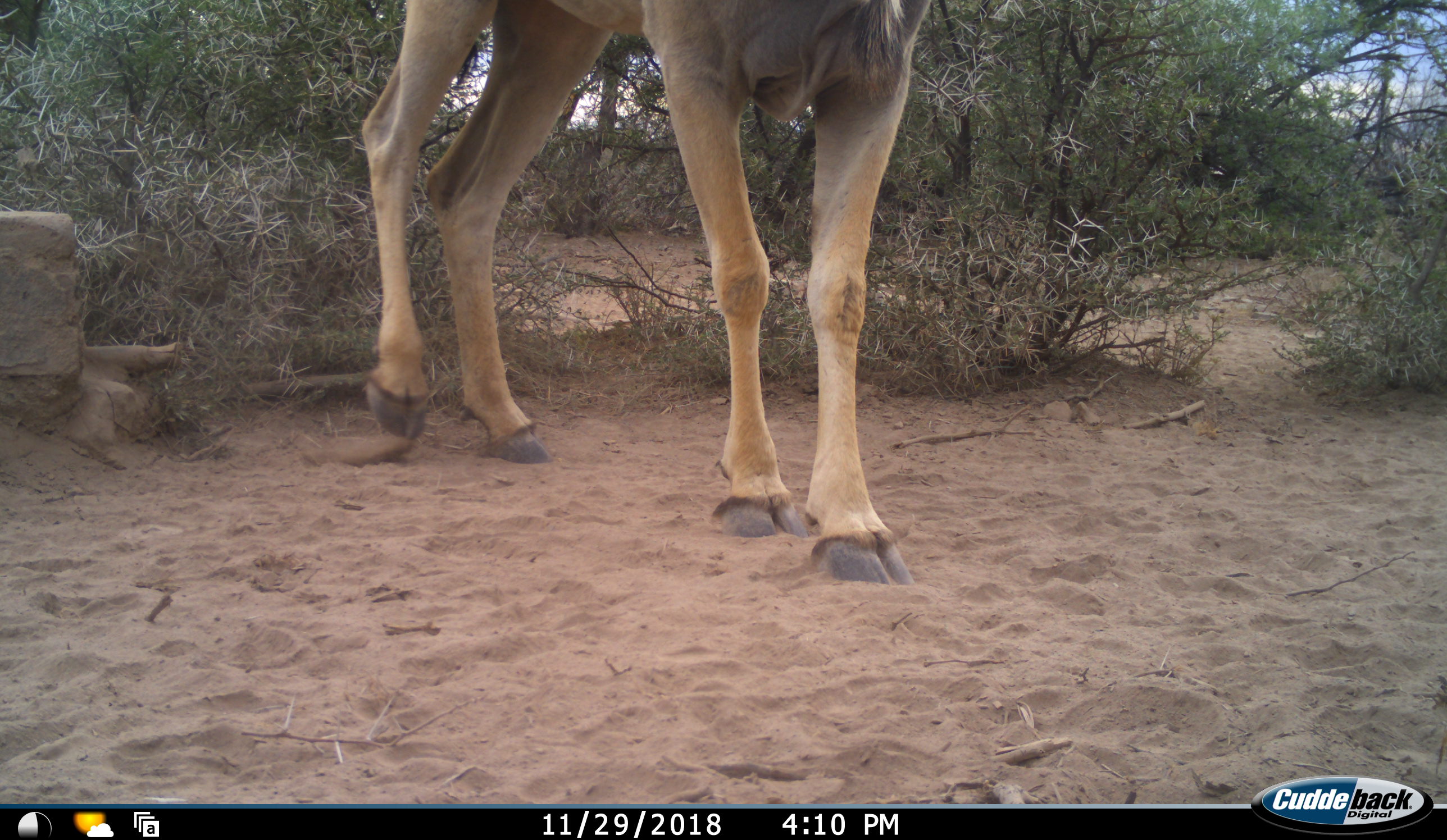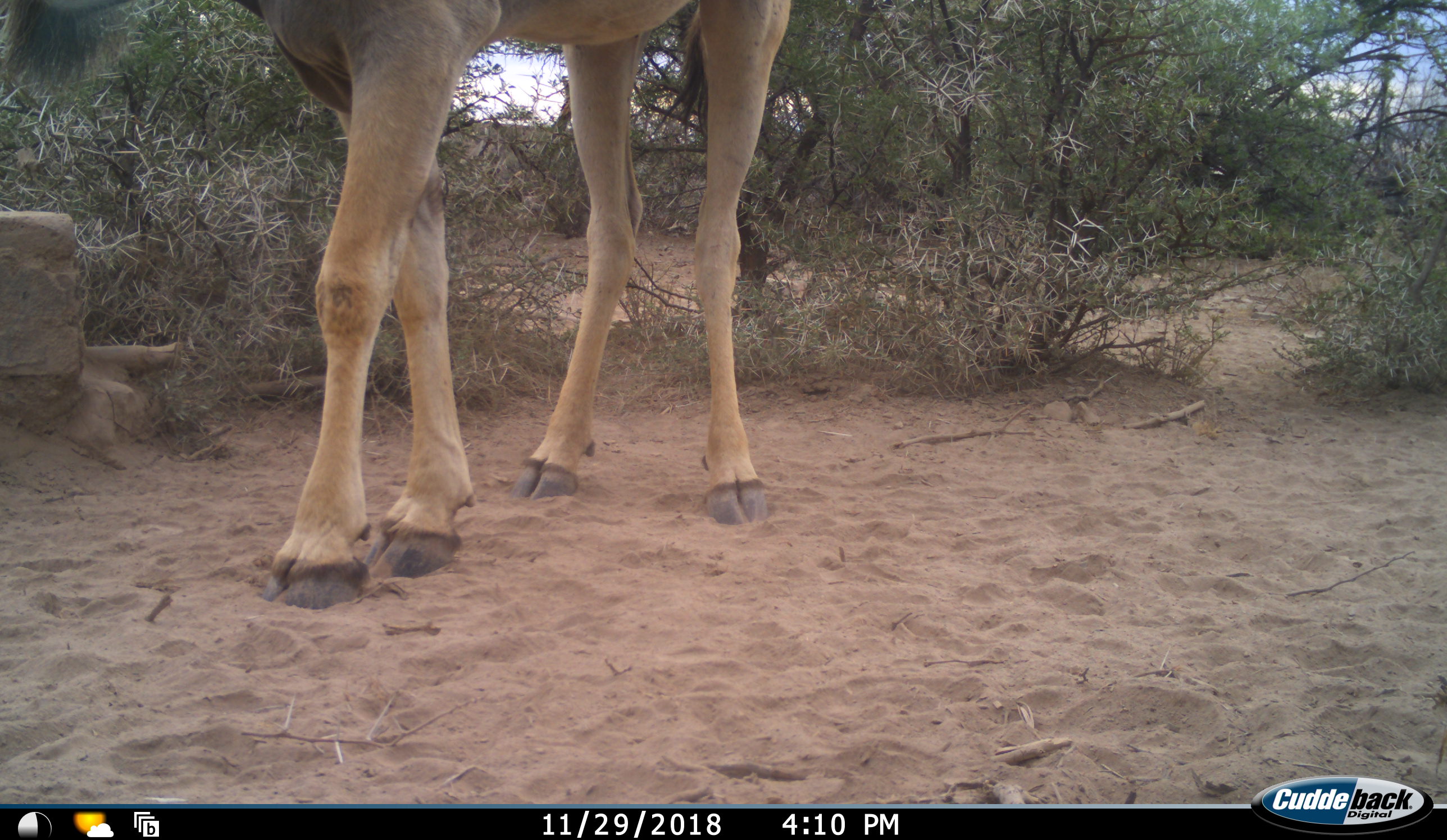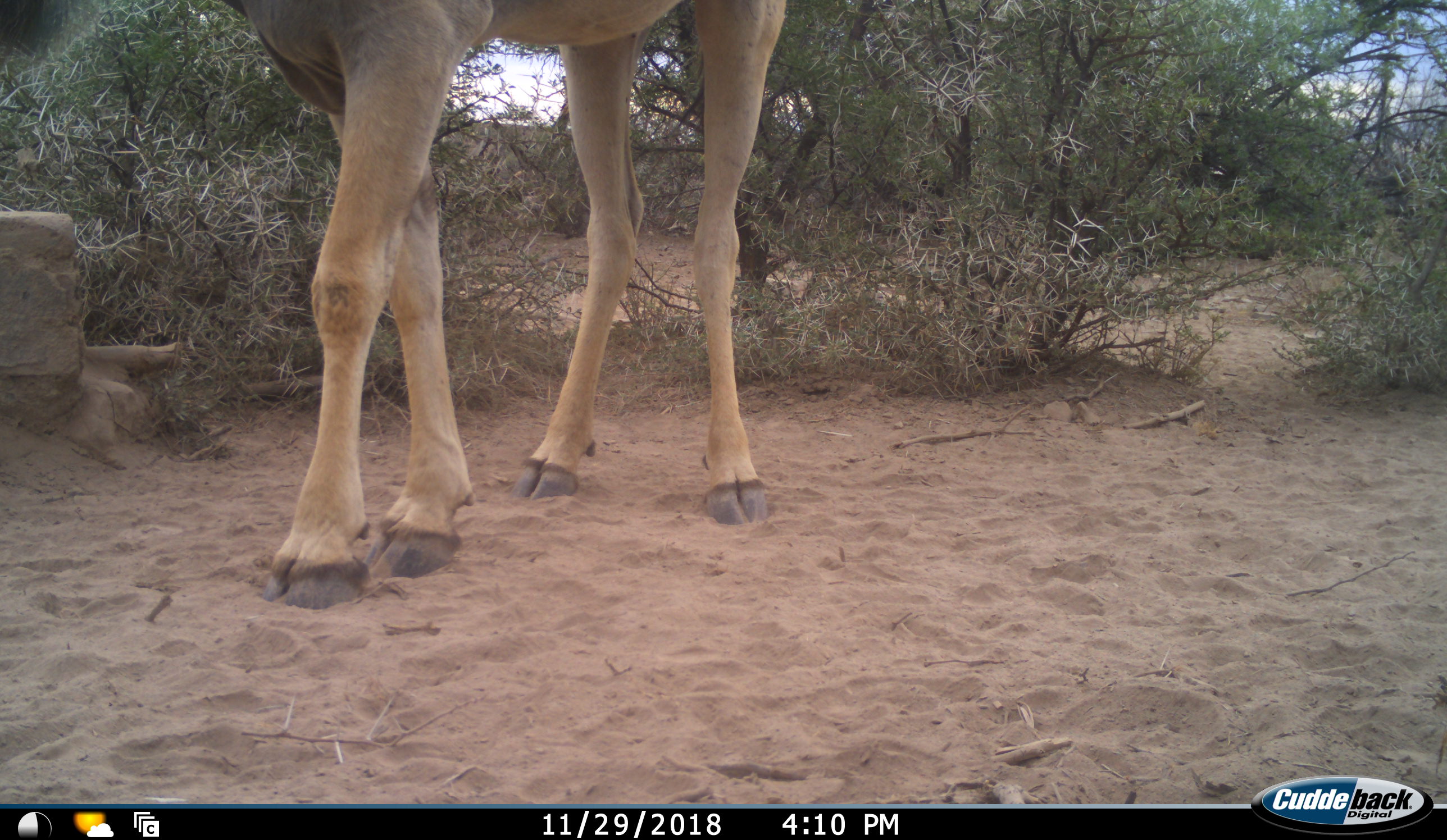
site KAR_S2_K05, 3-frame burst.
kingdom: Animalia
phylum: Chordata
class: Mammalia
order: Artiodactyla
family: Bovidae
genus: Tragelaphus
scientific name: Tragelaphus oryx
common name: eland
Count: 1.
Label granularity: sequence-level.